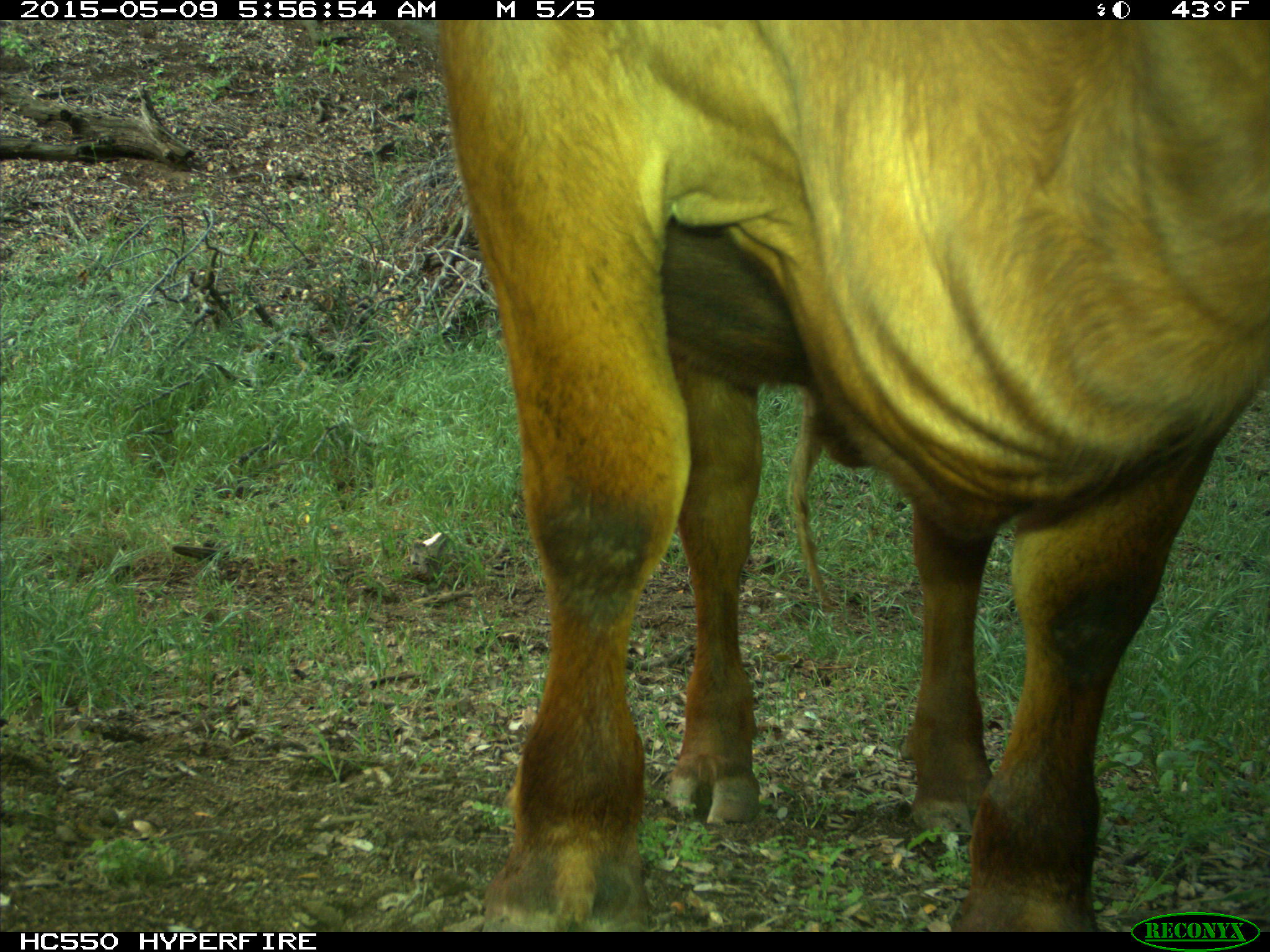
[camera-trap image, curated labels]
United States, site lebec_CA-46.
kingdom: Animalia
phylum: Chordata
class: Mammalia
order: Artiodactyla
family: Bovidae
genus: Bos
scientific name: Bos taurus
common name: domestic cow